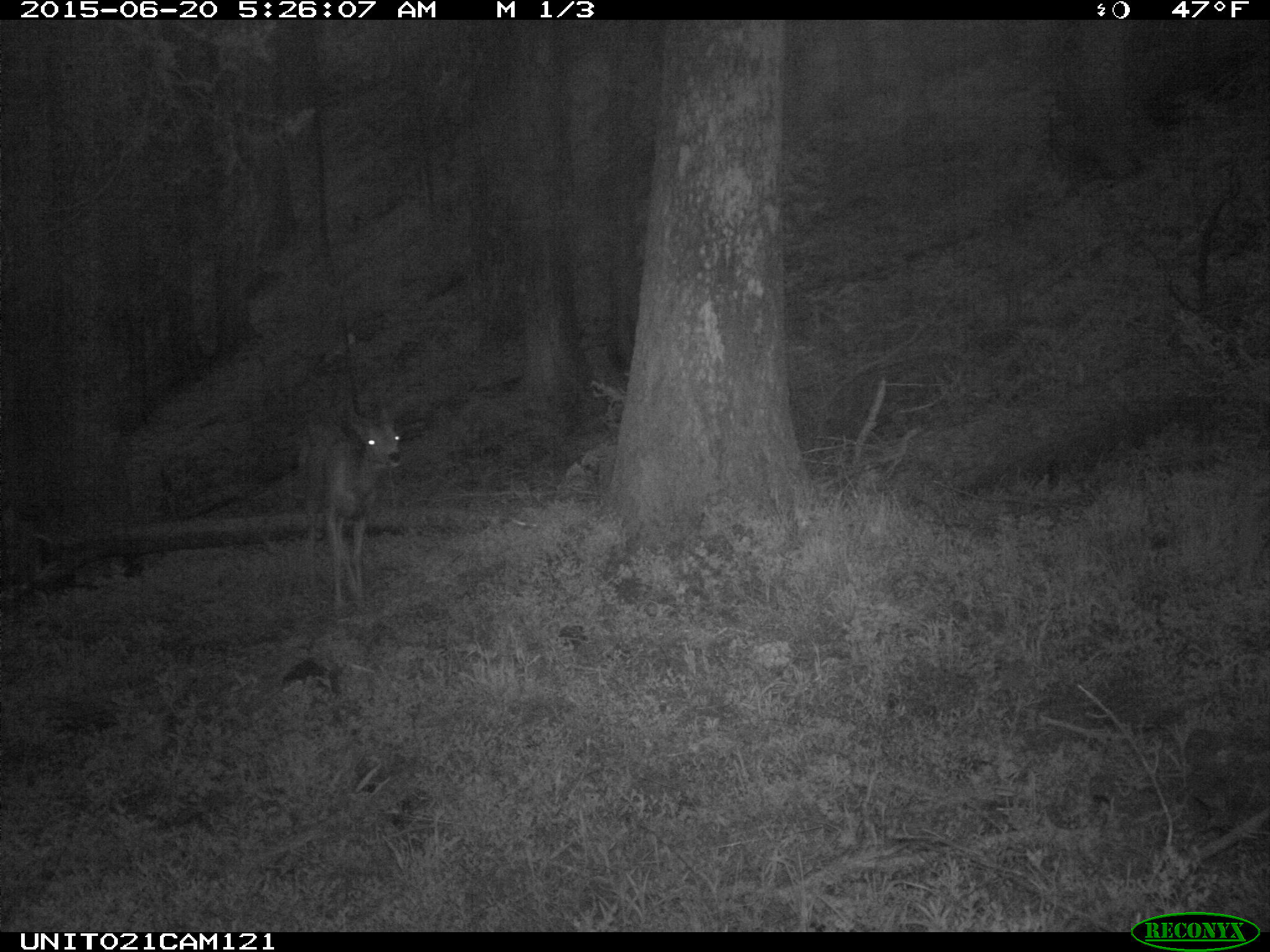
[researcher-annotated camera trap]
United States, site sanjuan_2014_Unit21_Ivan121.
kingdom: Animalia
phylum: Chordata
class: Mammalia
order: Artiodactyla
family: Cervidae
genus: Odocoileus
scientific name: Odocoileus hemionus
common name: mule deer